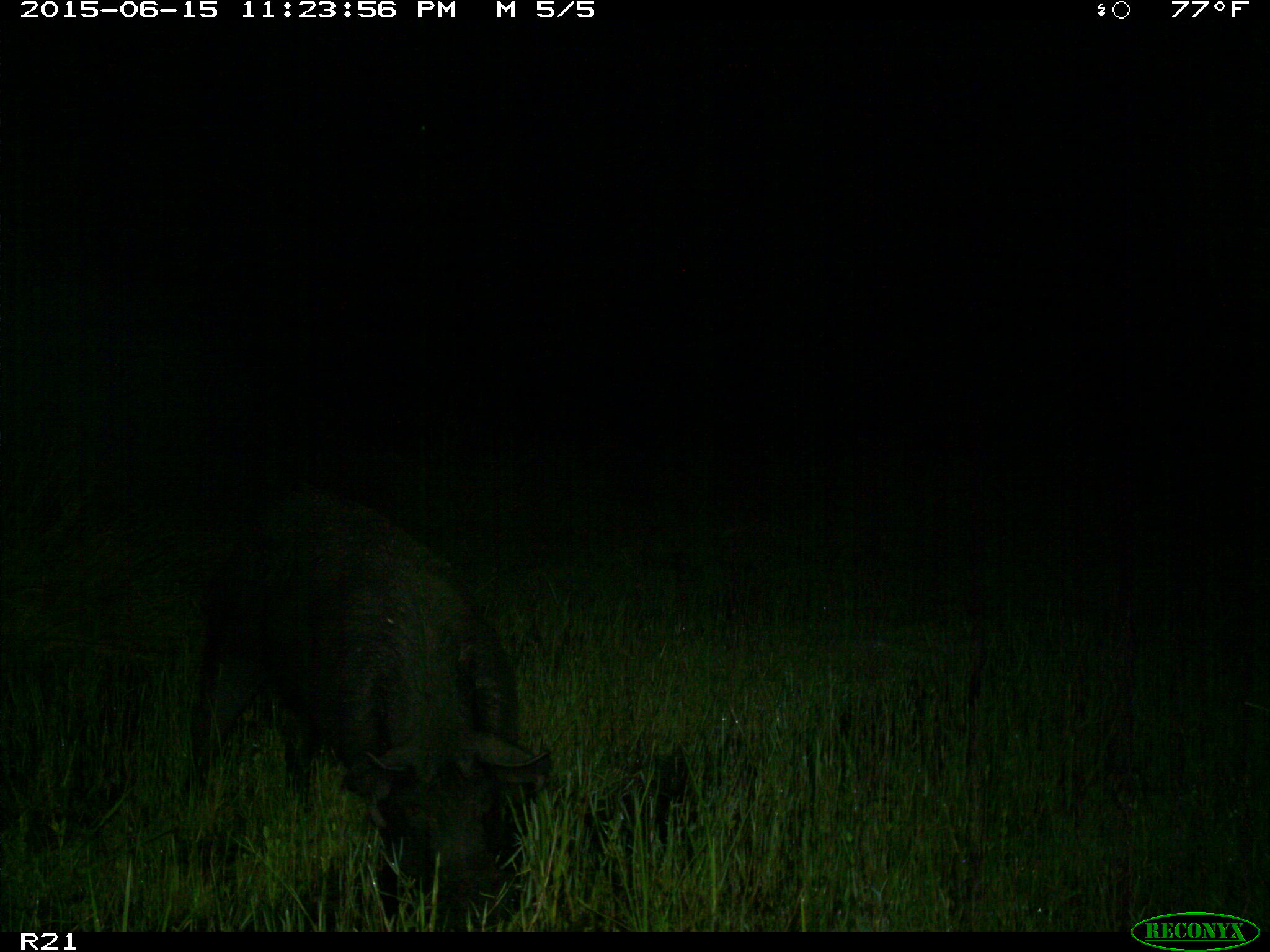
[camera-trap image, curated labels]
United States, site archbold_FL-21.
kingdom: Animalia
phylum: Chordata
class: Mammalia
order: Artiodactyla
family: Suidae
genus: Sus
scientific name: Sus scrofa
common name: wild boar